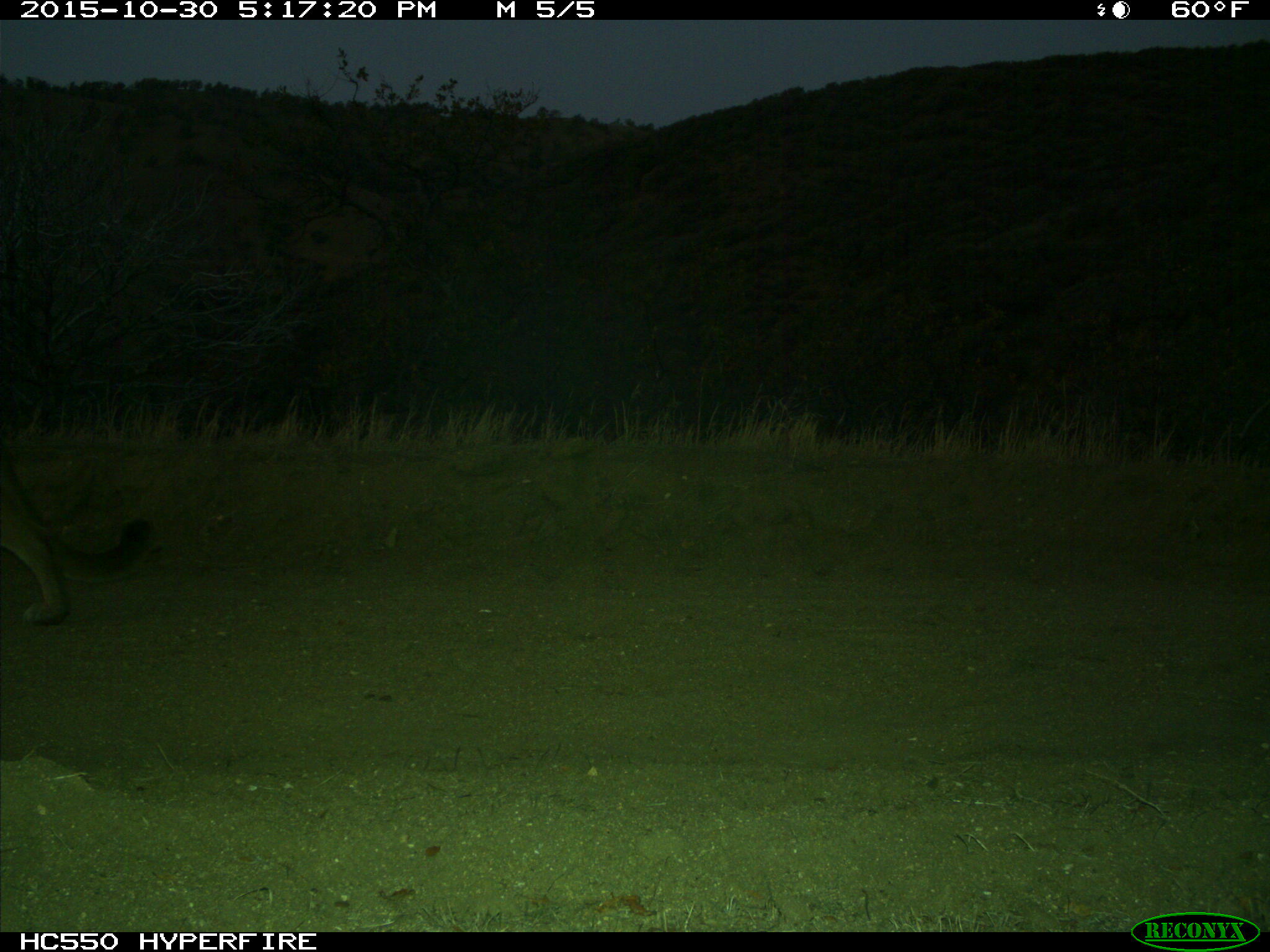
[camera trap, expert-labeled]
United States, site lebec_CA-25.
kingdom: Animalia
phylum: Chordata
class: Mammalia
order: Carnivora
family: Felidae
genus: Puma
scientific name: Puma concolor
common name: mountain lion